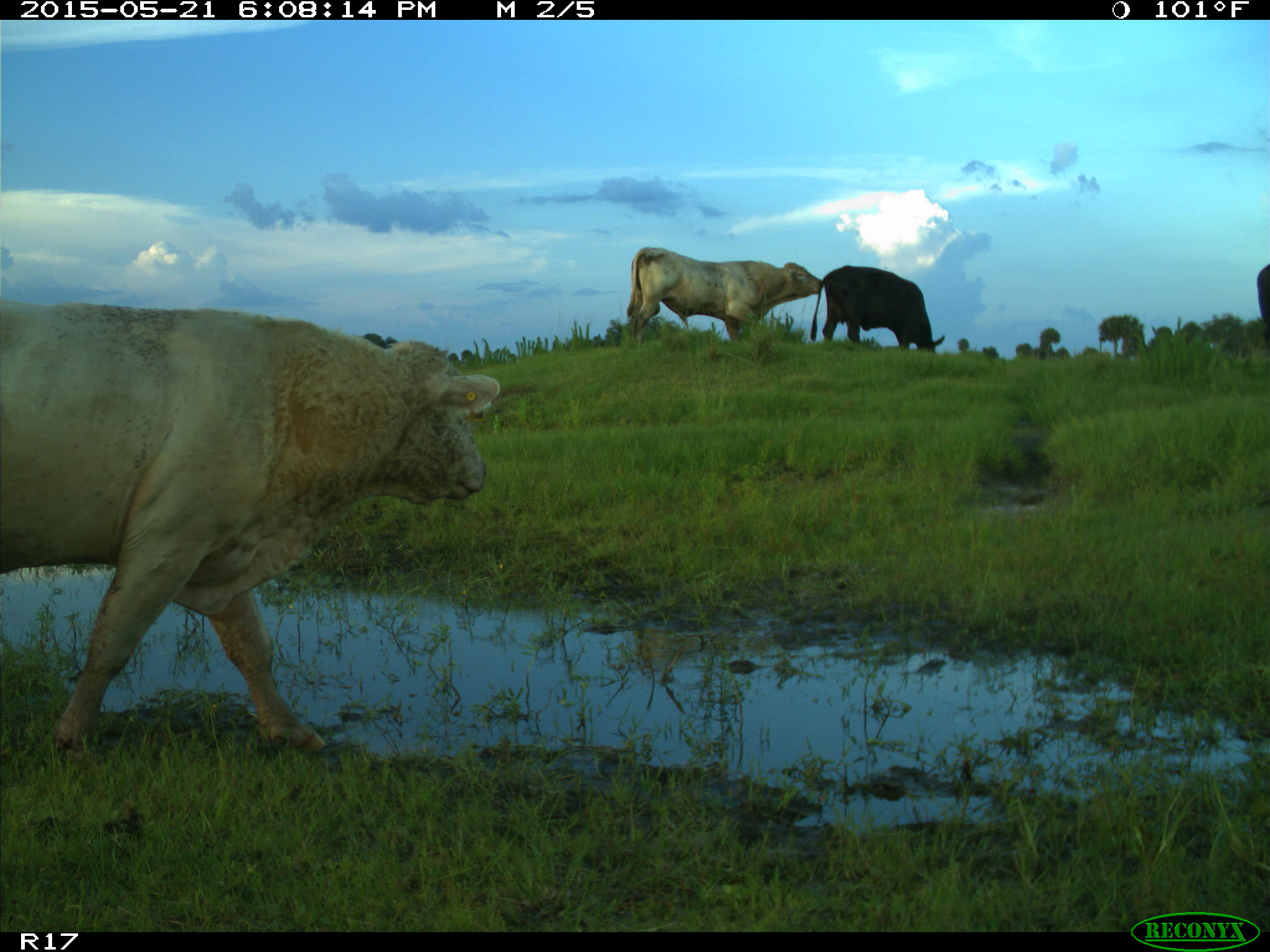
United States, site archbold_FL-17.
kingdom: Animalia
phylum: Chordata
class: Mammalia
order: Artiodactyla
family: Bovidae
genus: Bos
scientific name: Bos taurus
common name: domestic cow